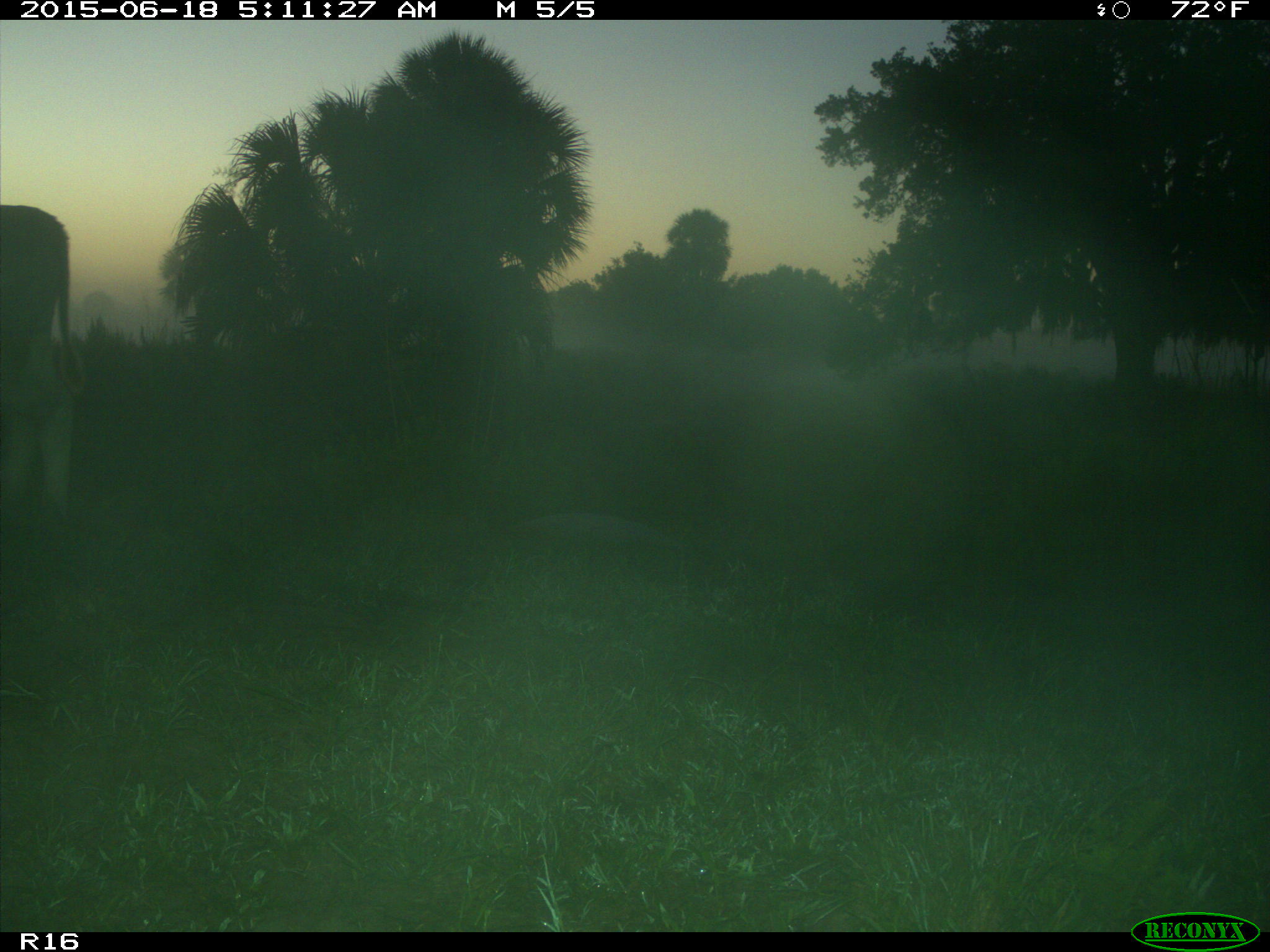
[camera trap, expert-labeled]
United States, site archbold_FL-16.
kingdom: Animalia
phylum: Chordata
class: Mammalia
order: Artiodactyla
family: Bovidae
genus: Bos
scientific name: Bos taurus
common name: domestic cow